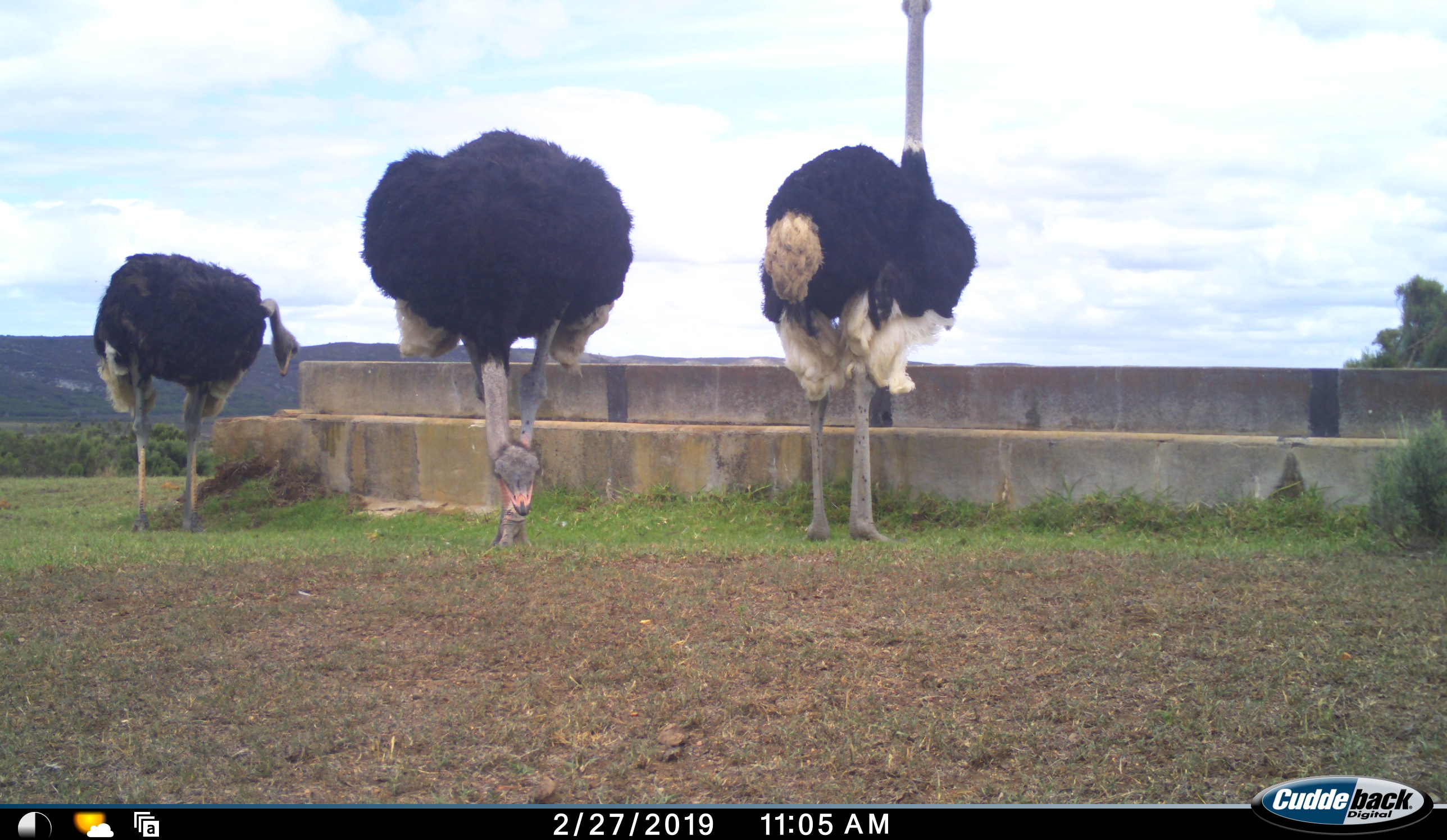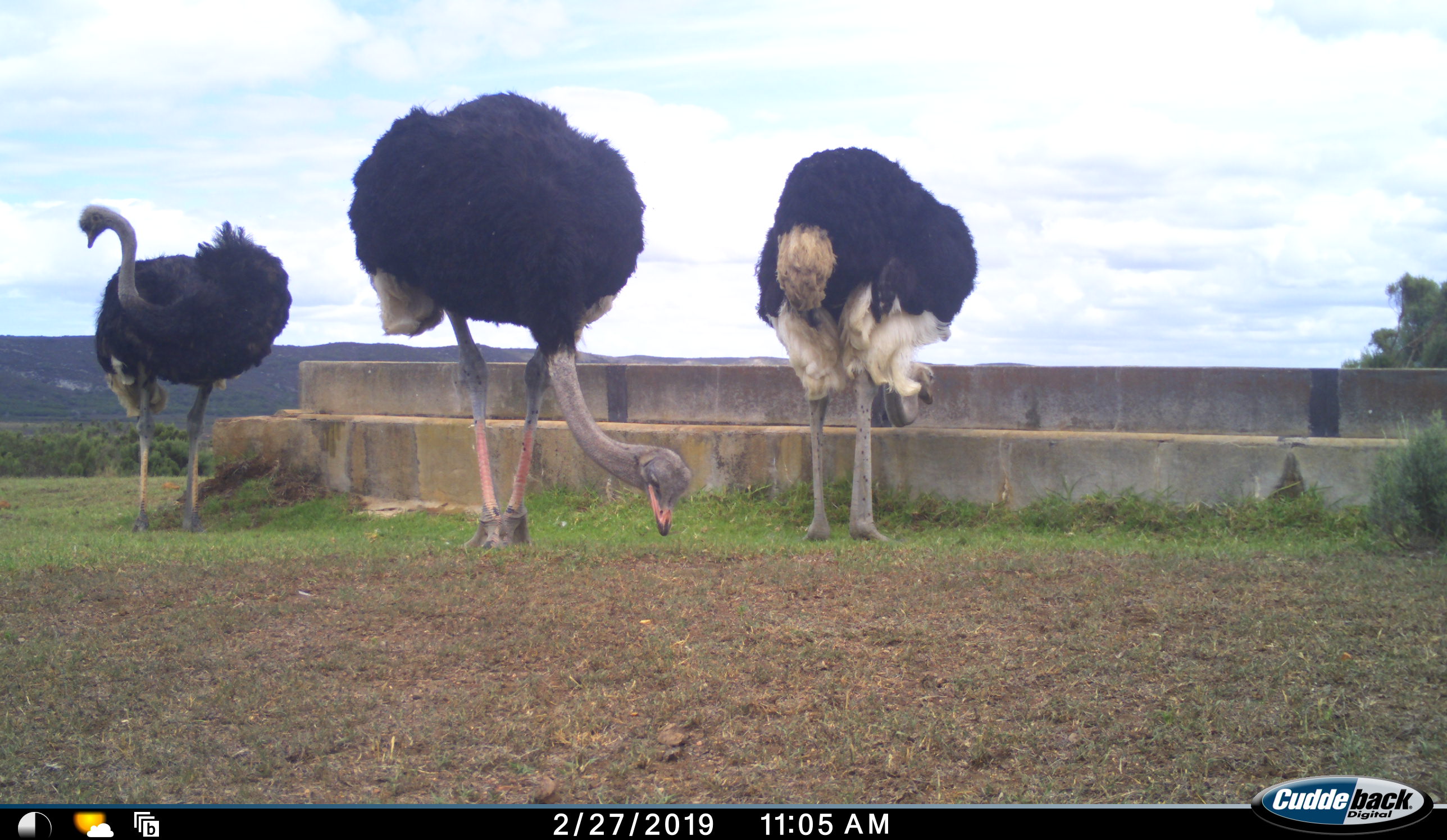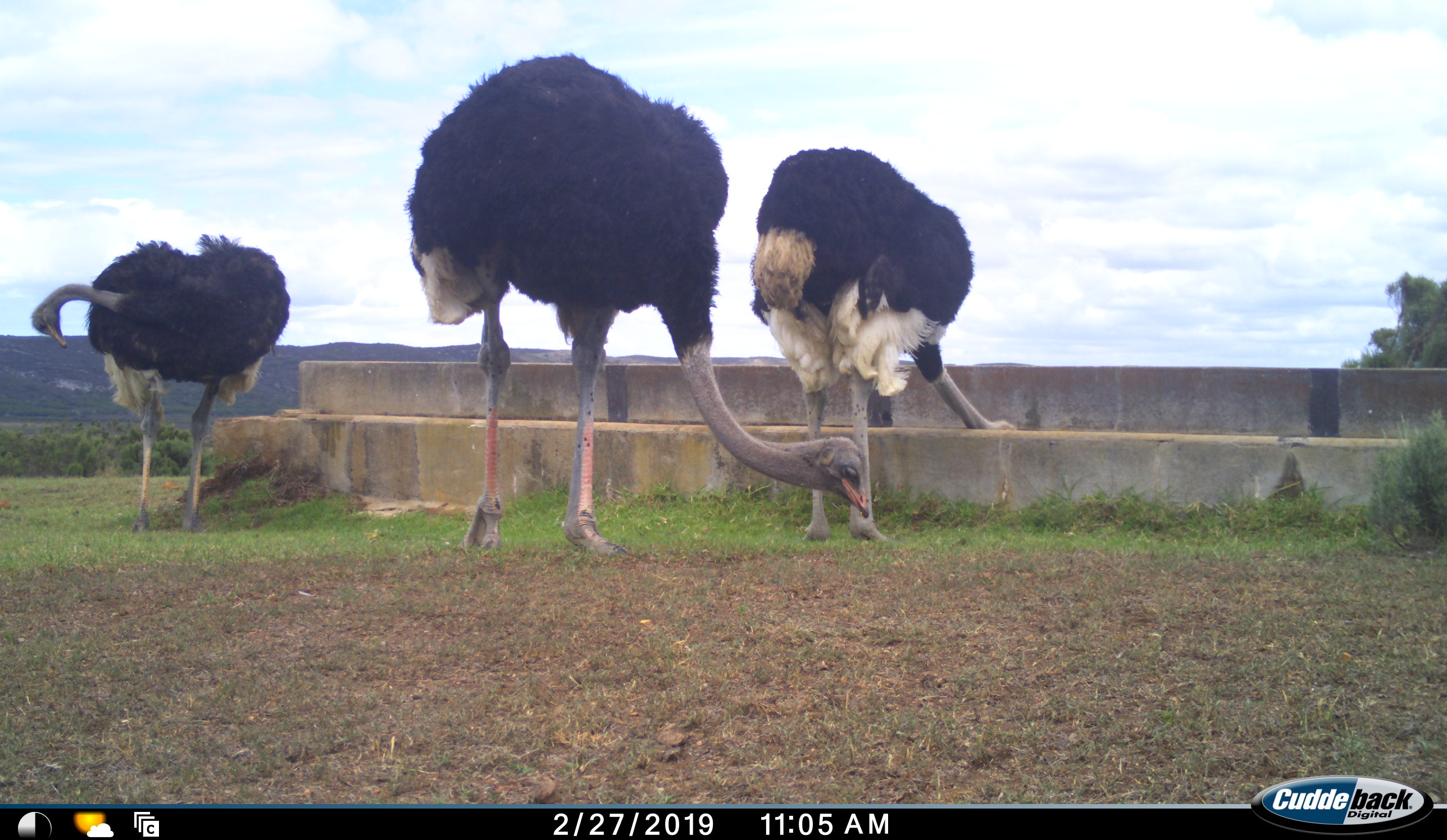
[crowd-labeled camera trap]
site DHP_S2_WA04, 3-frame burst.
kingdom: Animalia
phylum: Chordata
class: Aves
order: Struthioniformes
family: Struthionidae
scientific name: Struthionidae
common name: ostrich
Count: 3.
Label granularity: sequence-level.